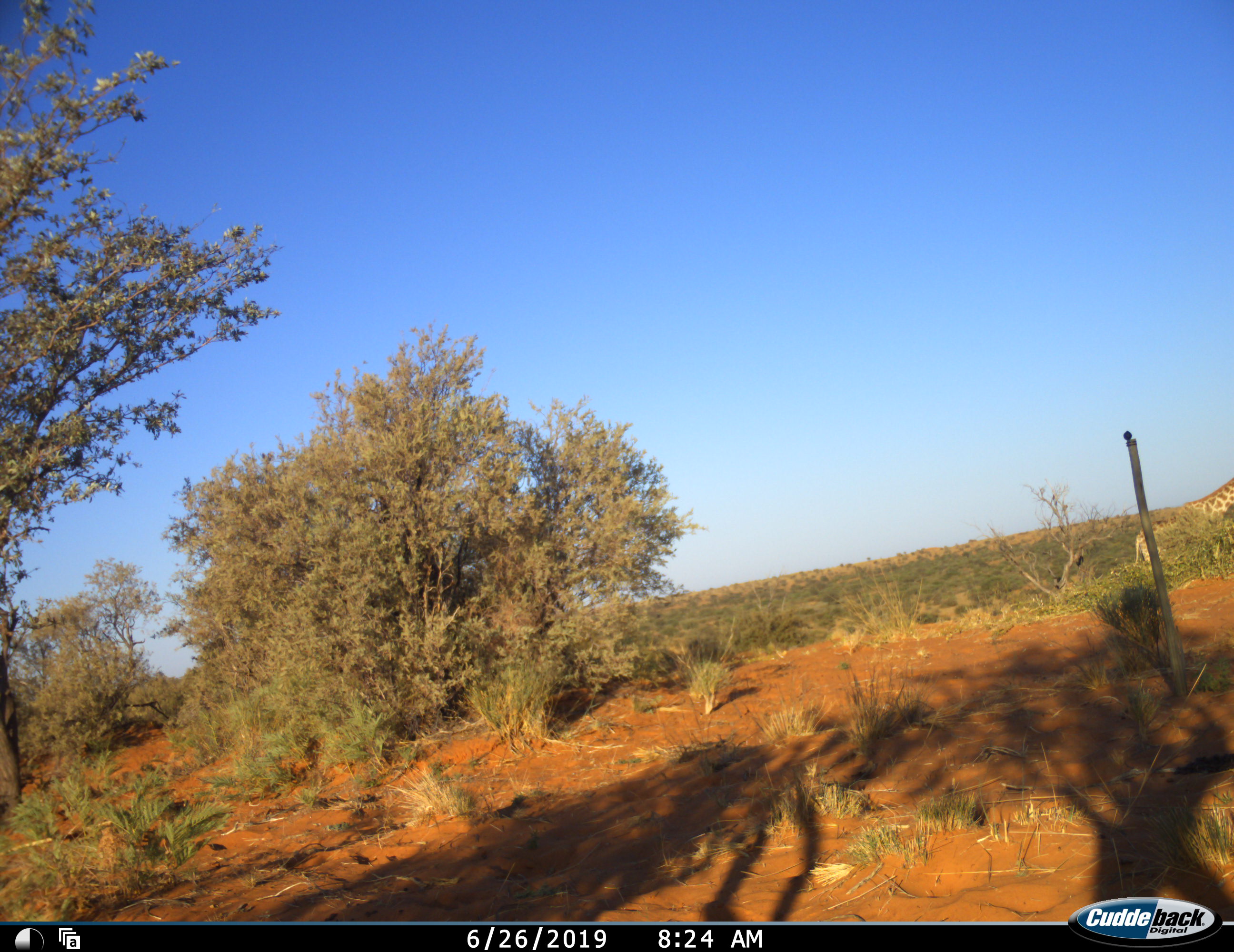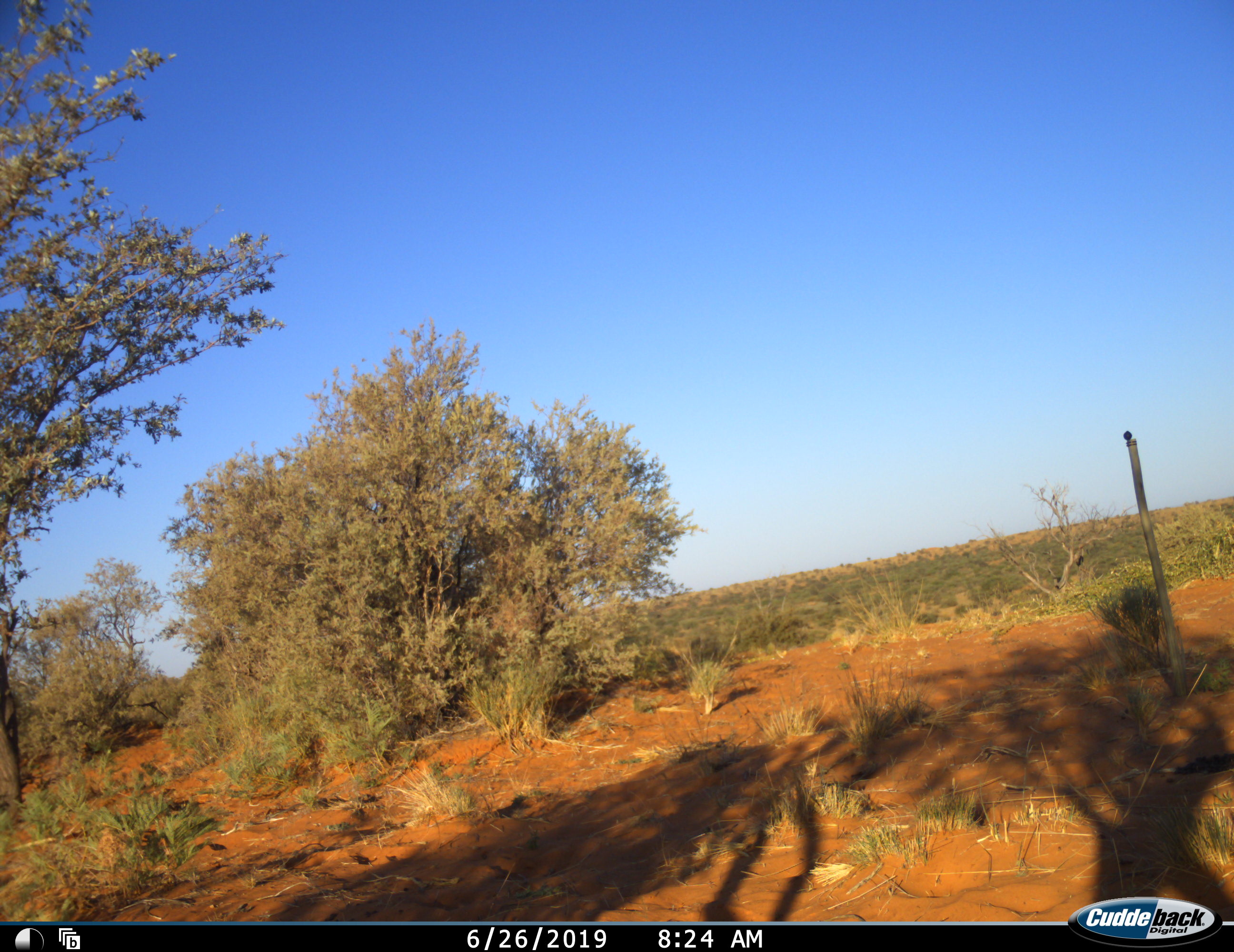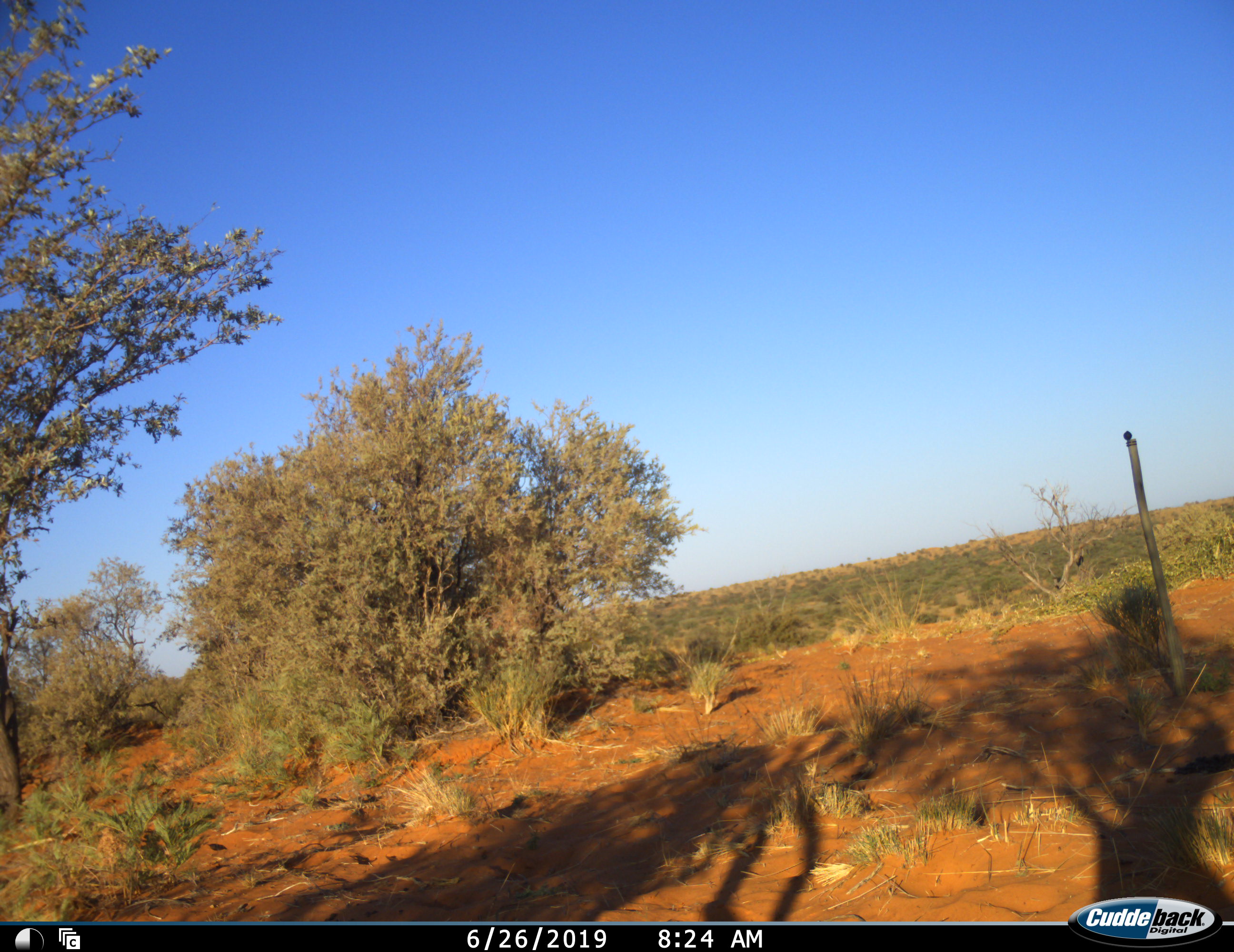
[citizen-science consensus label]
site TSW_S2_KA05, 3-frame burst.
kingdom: Animalia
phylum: Chordata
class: Mammalia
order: Artiodactyla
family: Giraffidae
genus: Giraffa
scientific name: Giraffa camelopardalis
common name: giraffe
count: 1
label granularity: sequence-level